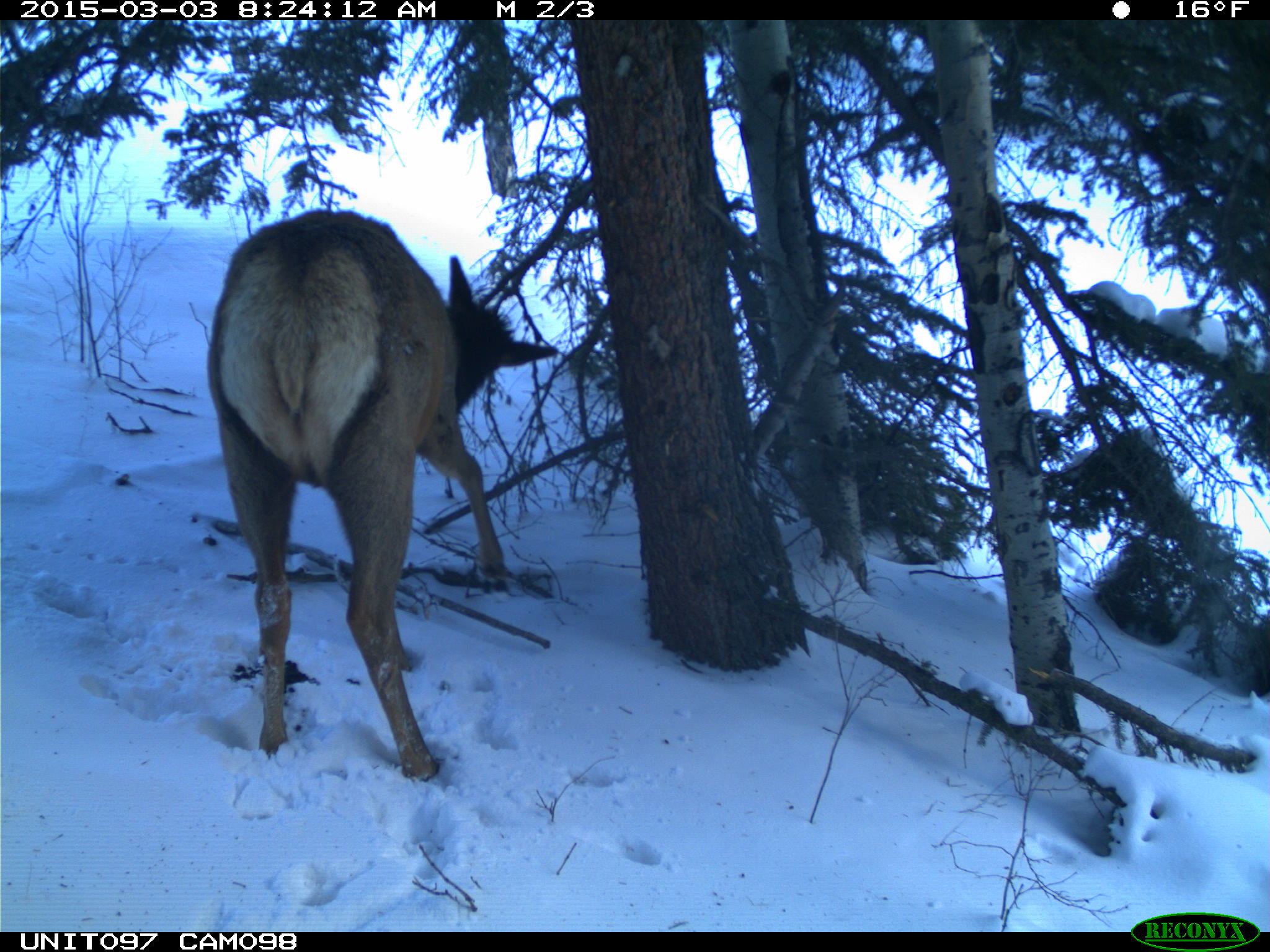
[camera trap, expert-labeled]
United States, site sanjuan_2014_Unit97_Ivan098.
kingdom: Animalia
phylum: Chordata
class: Mammalia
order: Artiodactyla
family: Cervidae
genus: Cervus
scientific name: Cervus elaphus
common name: red deer